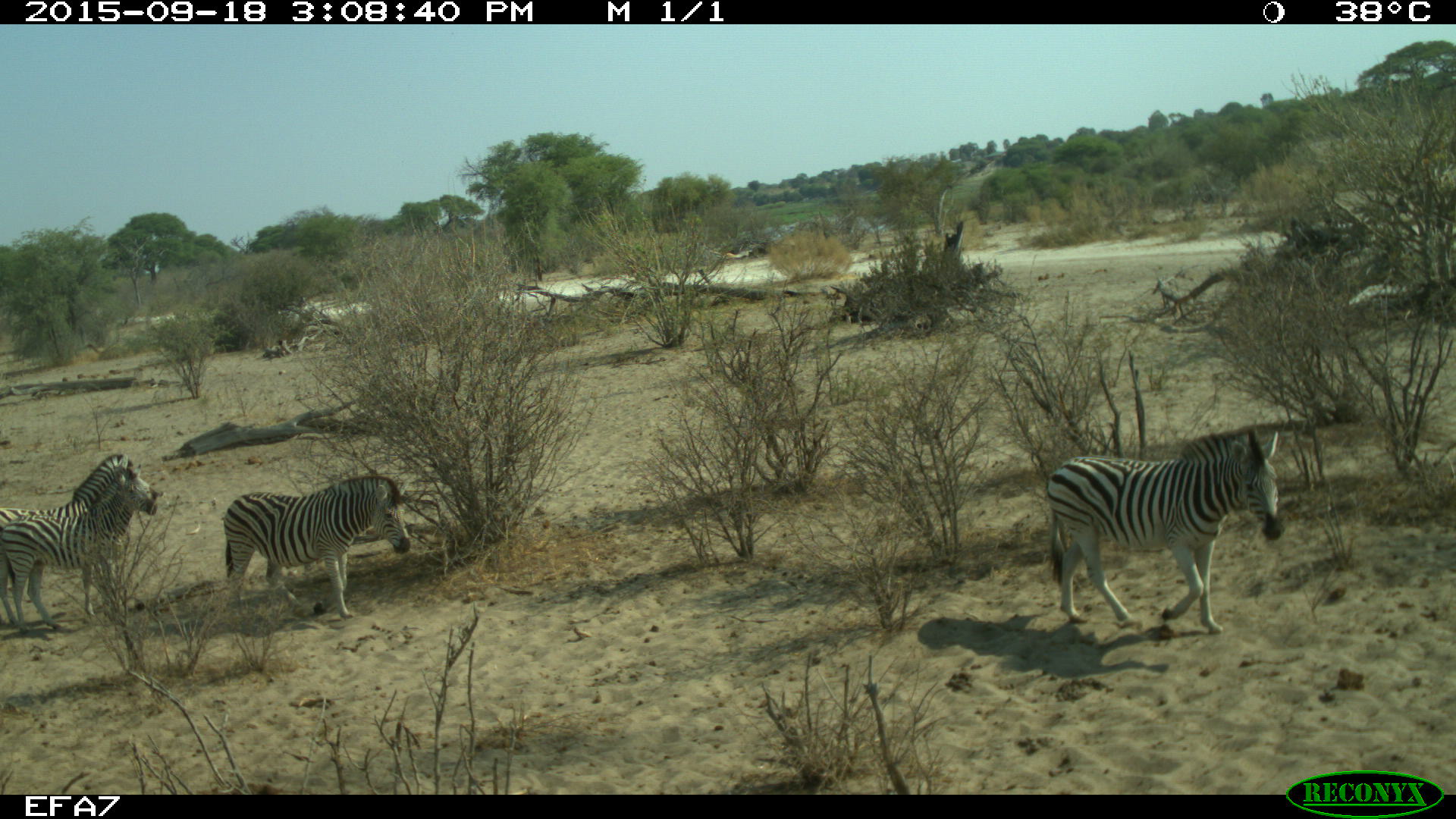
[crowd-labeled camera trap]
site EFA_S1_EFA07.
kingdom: Animalia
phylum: Chordata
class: Mammalia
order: Perissodactyla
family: Equidae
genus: Equus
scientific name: Equus quagga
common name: plains zebra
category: zebraplains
Zebraplains (plains zebra) (Equus quagga), count 4. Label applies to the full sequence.